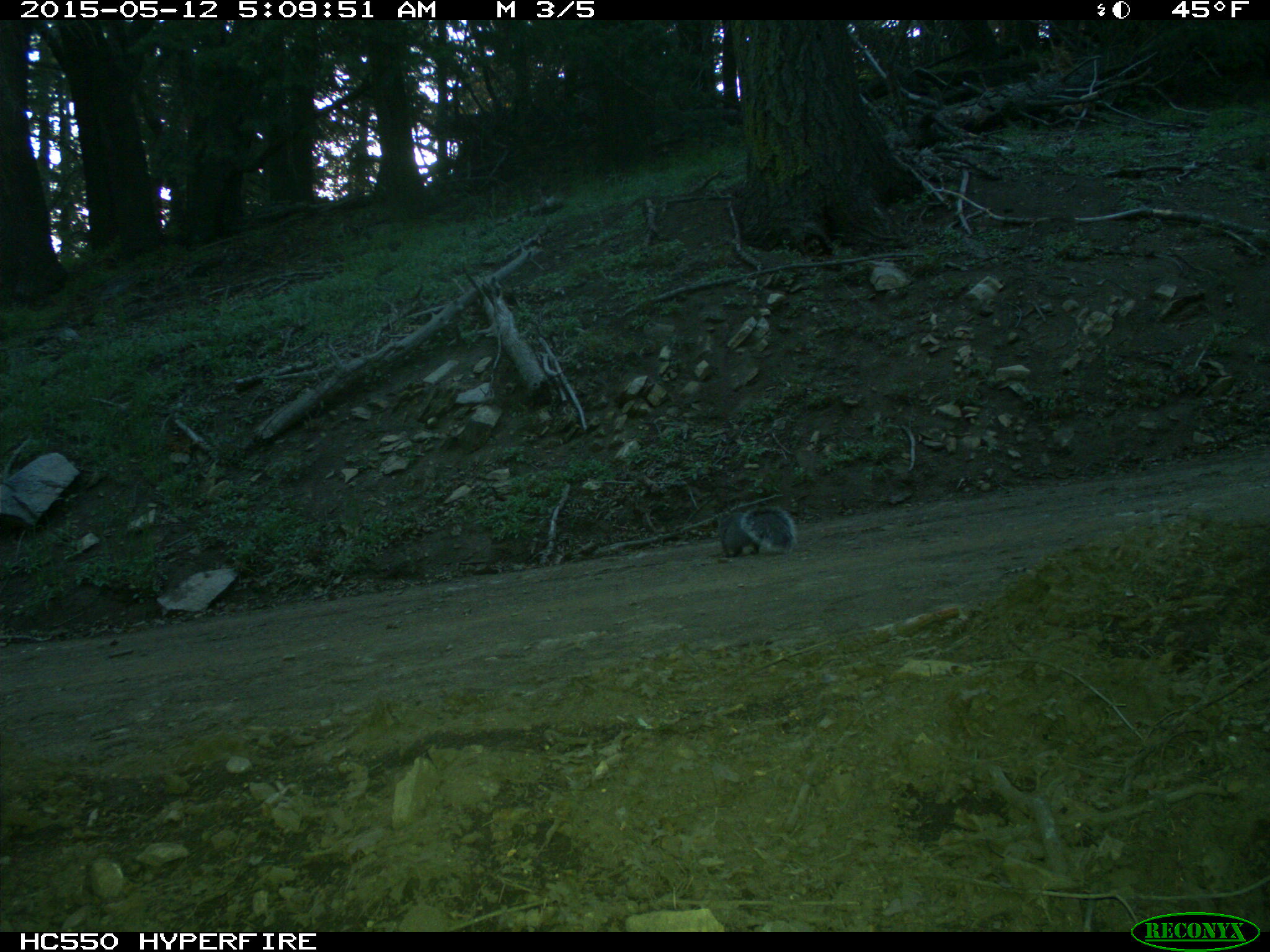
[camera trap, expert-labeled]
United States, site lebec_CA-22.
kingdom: Animalia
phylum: Chordata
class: Mammalia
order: Rodentia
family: Sciuridae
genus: Sciurus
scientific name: Sciurus carolinensis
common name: eastern gray squirrel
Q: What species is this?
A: Sciurus carolinensis (eastern gray squirrel).